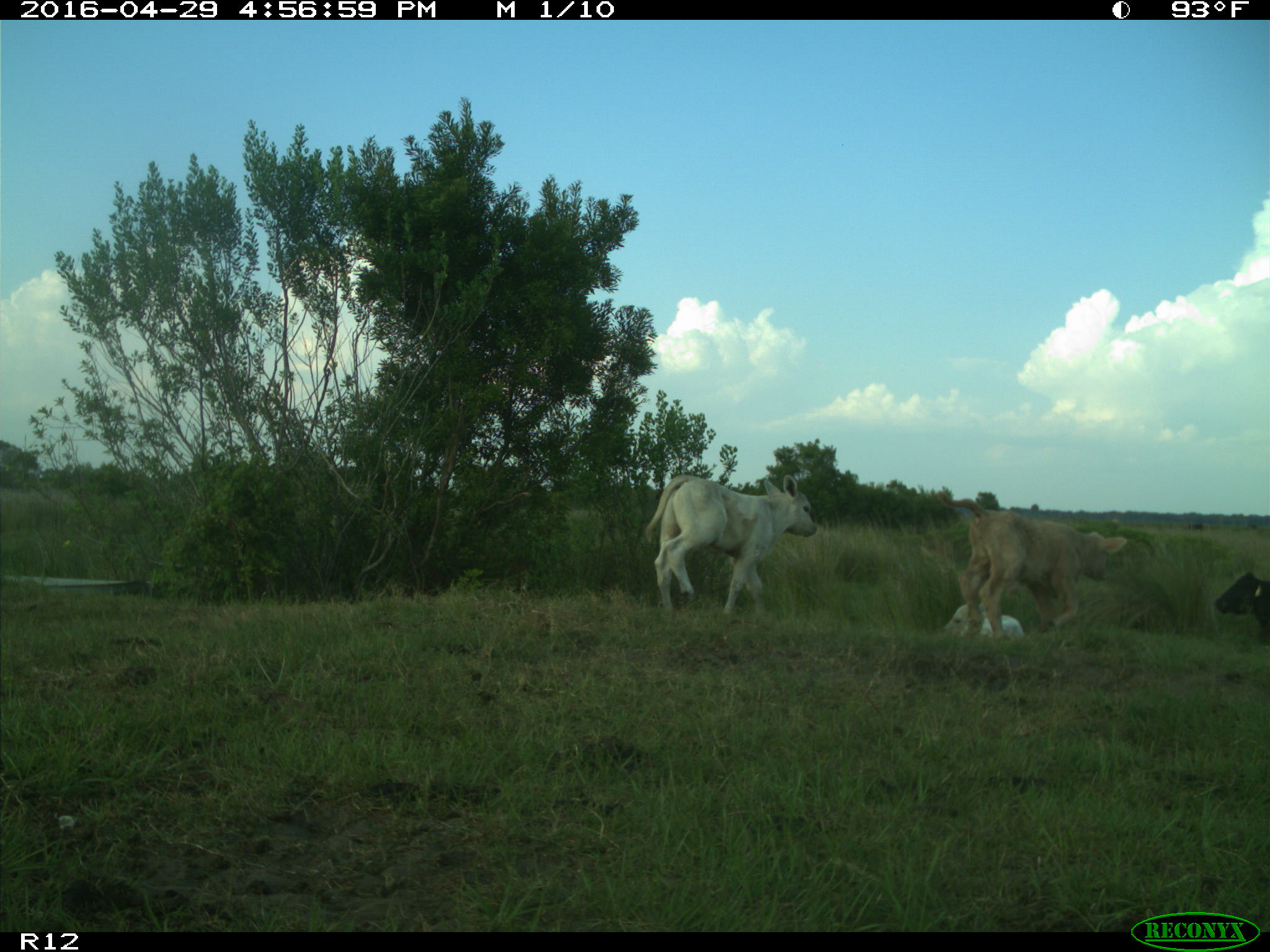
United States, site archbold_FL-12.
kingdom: Animalia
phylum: Chordata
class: Mammalia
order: Artiodactyla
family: Bovidae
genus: Bos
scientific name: Bos taurus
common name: domestic cow